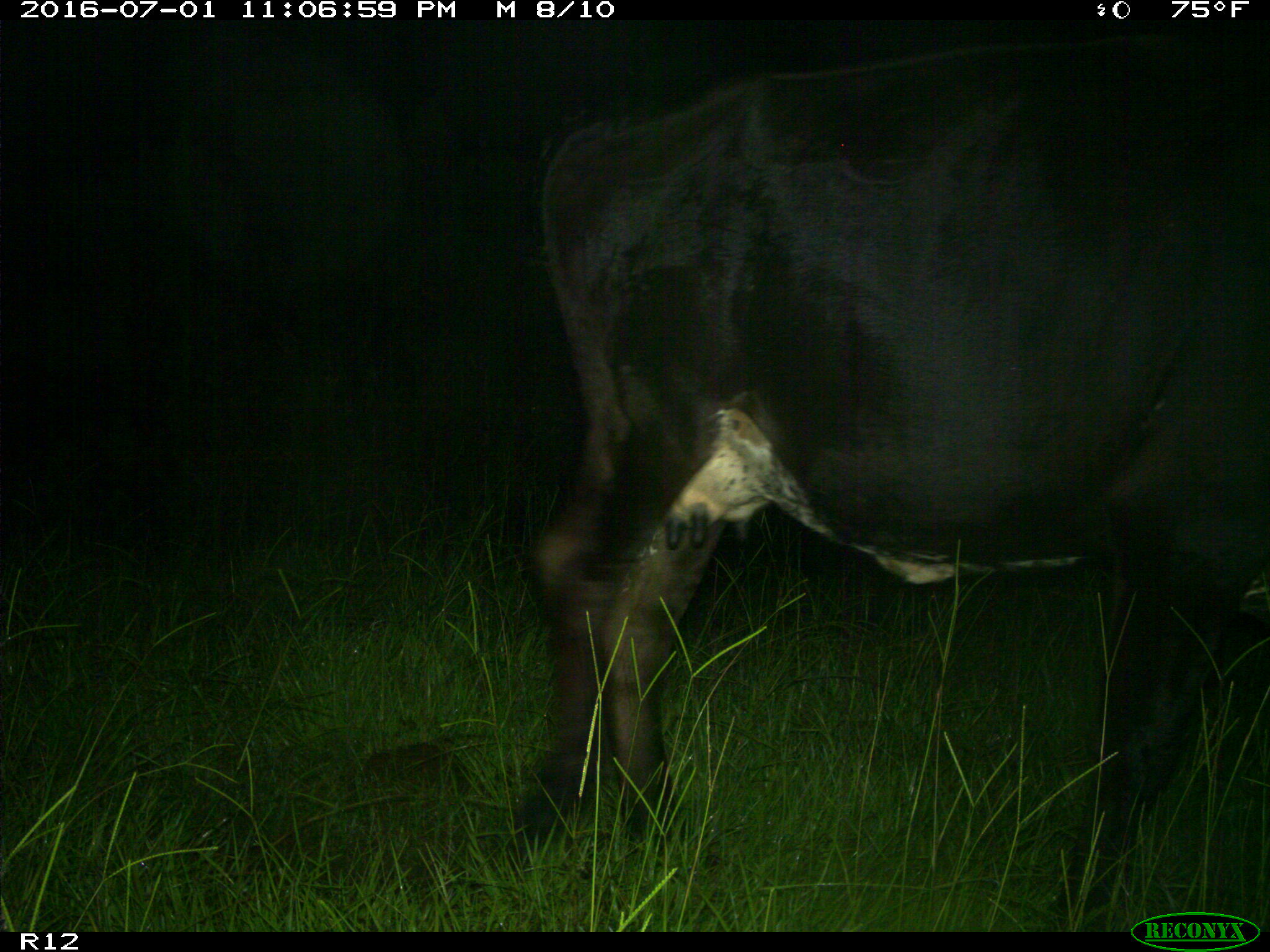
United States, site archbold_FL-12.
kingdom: Animalia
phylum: Chordata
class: Mammalia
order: Artiodactyla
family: Bovidae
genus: Bos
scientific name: Bos taurus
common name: domestic cow